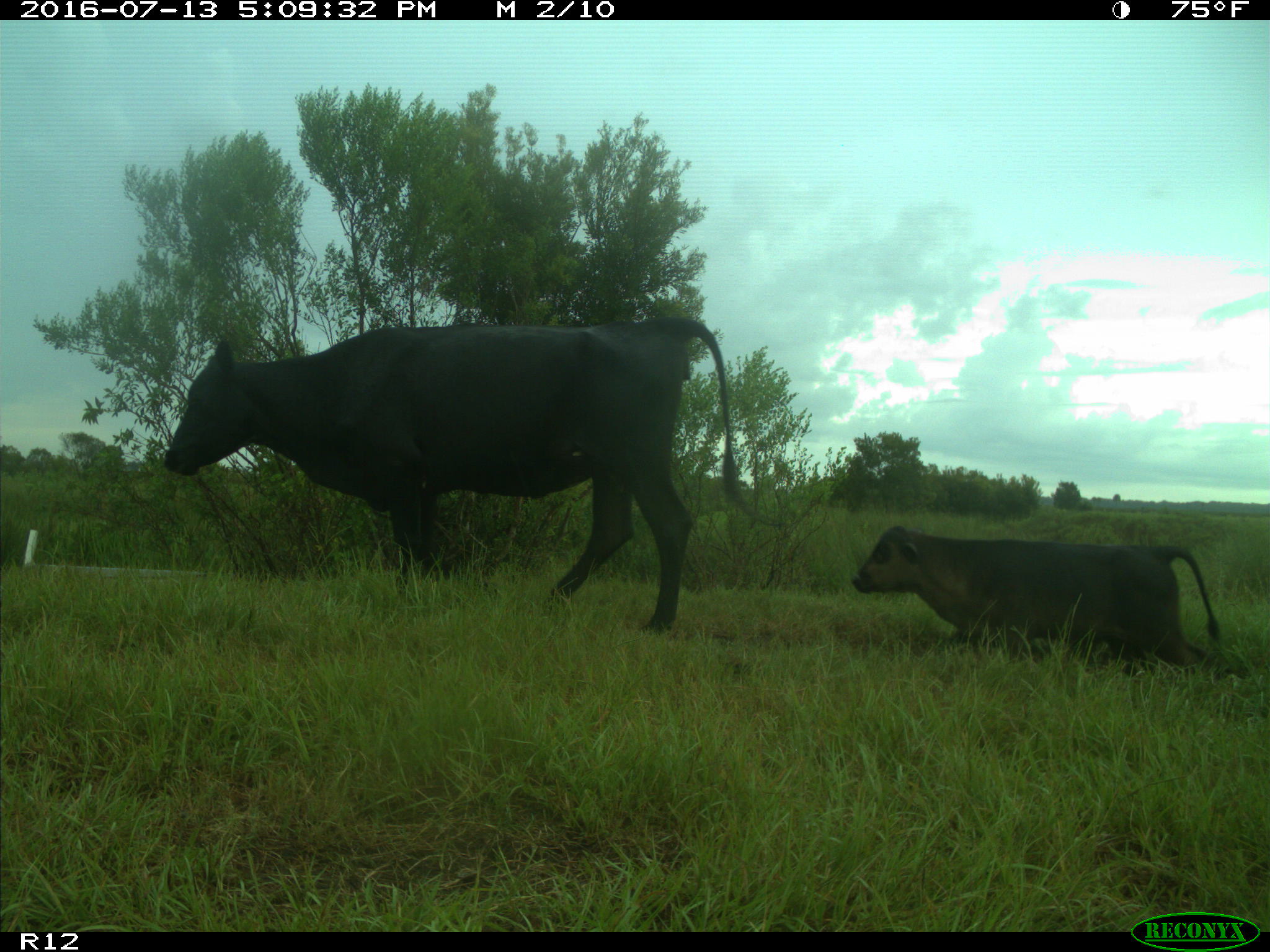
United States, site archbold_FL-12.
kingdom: Animalia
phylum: Chordata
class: Mammalia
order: Artiodactyla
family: Bovidae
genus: Bos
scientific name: Bos taurus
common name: domestic cow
Bos taurus (domestic cow).